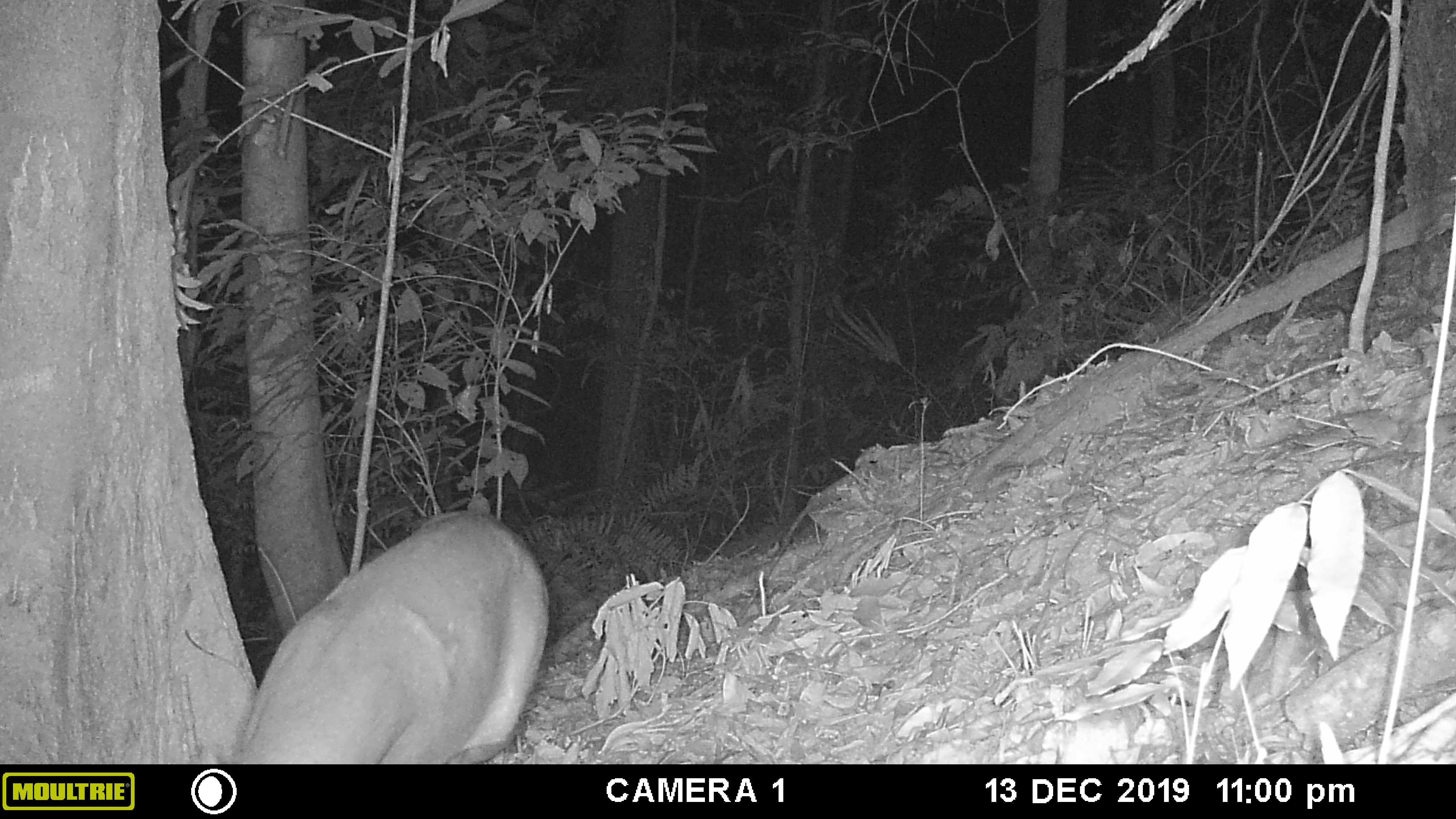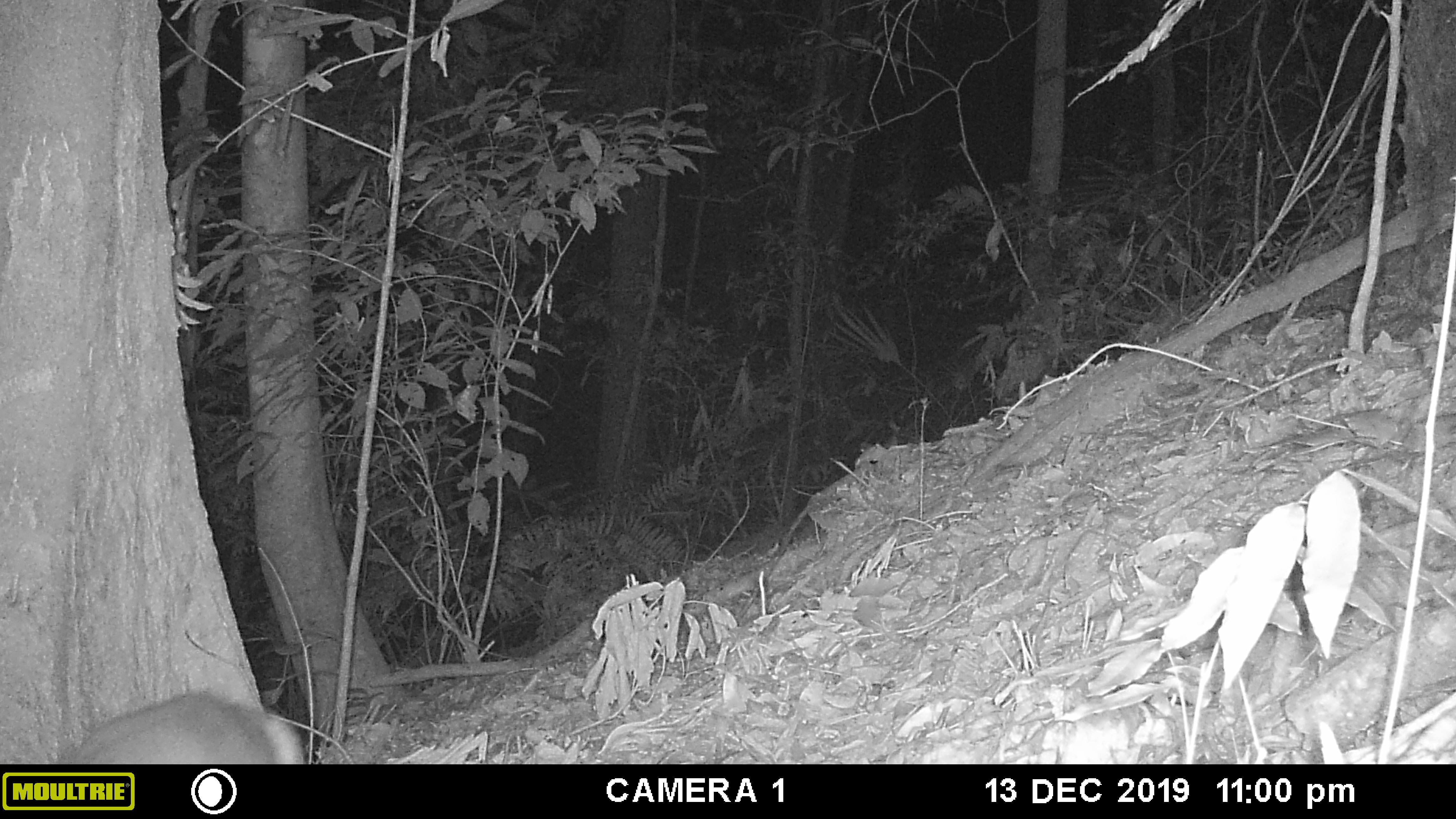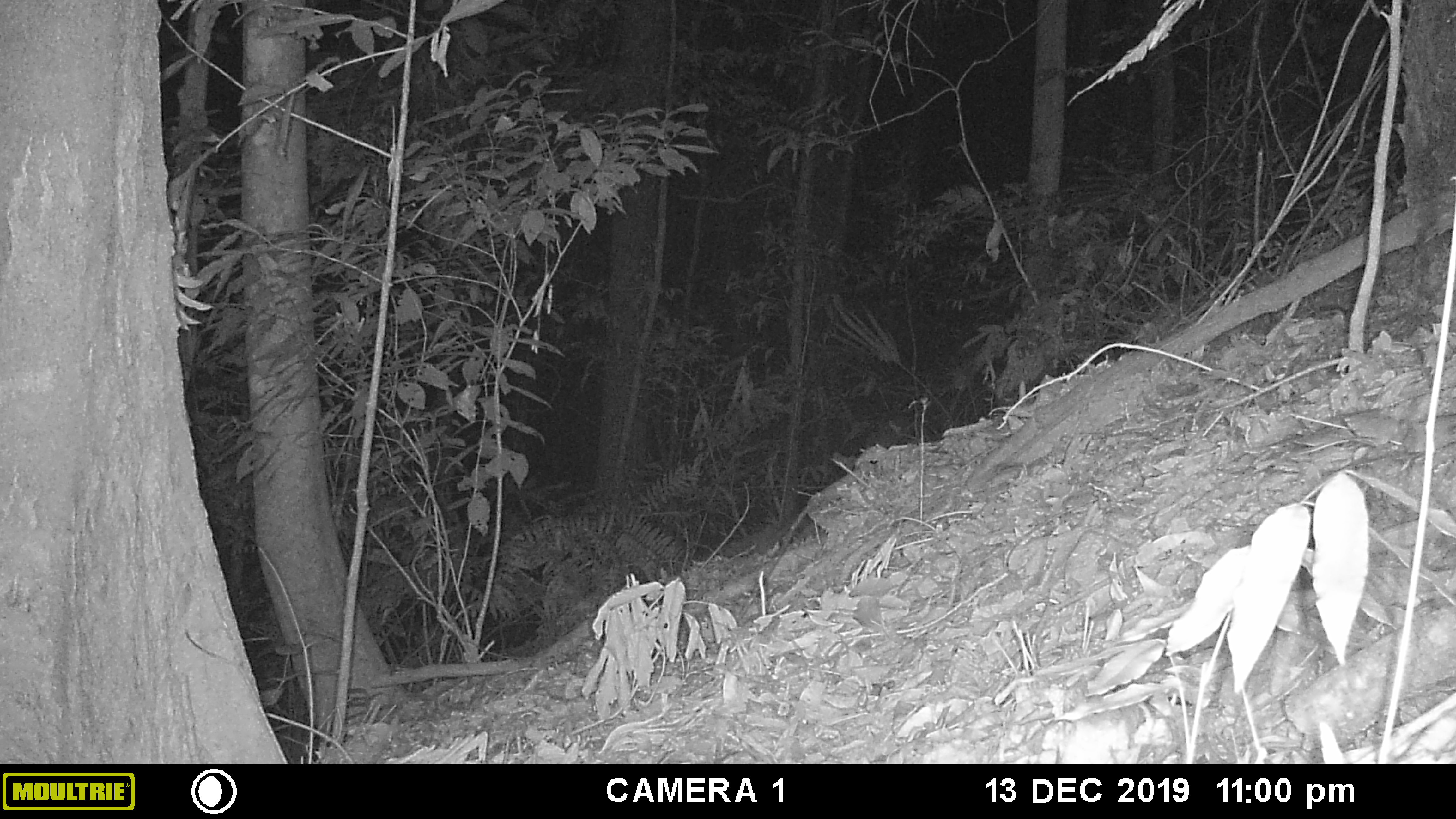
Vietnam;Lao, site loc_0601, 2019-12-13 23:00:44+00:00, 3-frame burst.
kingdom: Animalia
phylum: Chordata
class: Mammalia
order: Artiodactyla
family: Cervidae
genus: Muntiacus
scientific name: Muntiacus rooseveltorum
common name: roosevelt's muntjac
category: roosevelts muntjac group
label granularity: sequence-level